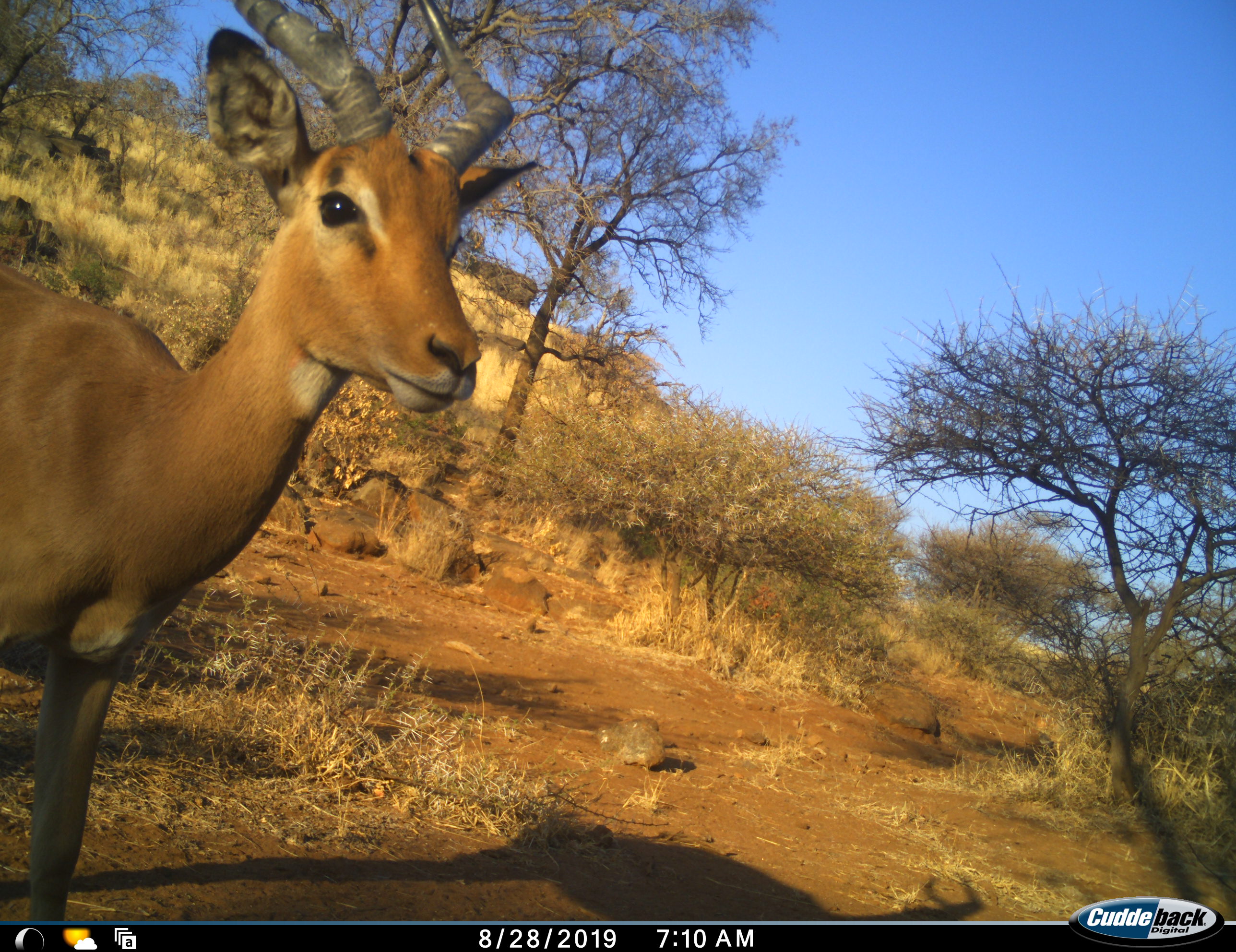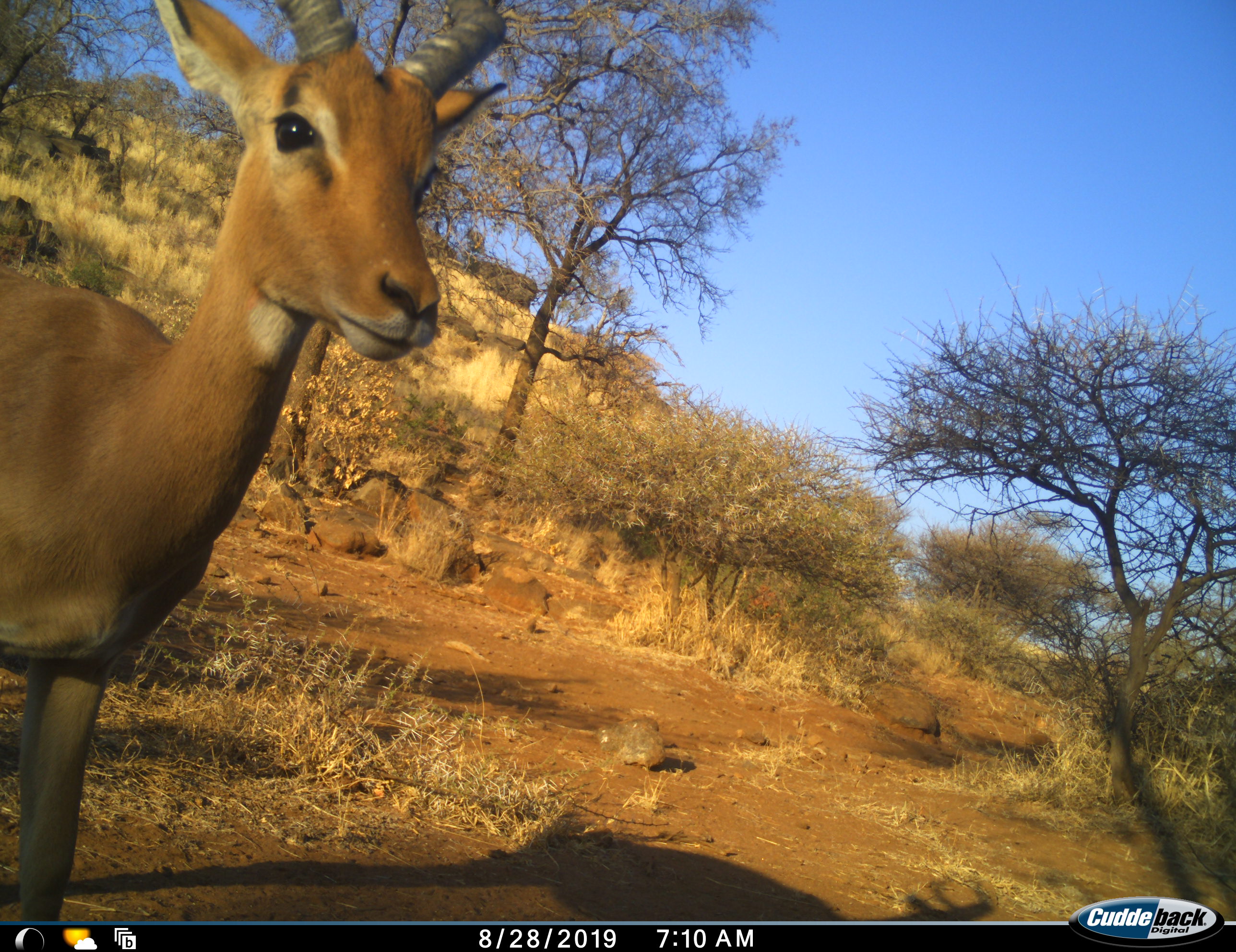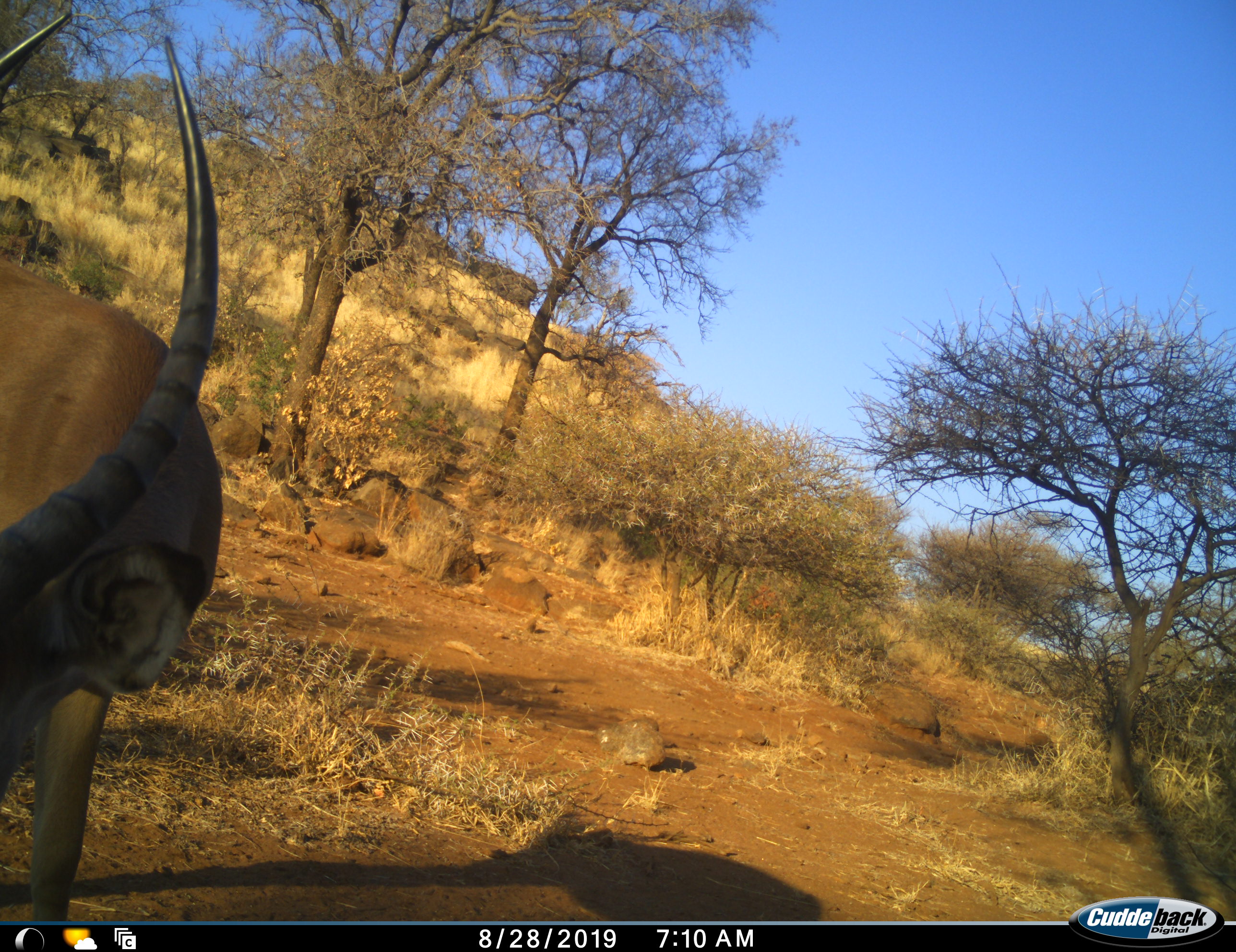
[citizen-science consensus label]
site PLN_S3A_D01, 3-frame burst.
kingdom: Animalia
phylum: Chordata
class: Mammalia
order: Artiodactyla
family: Bovidae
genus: Aepyceros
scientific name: Aepyceros melampus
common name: impala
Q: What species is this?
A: Impala (Aepyceros melampus).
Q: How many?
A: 1.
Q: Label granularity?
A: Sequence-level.